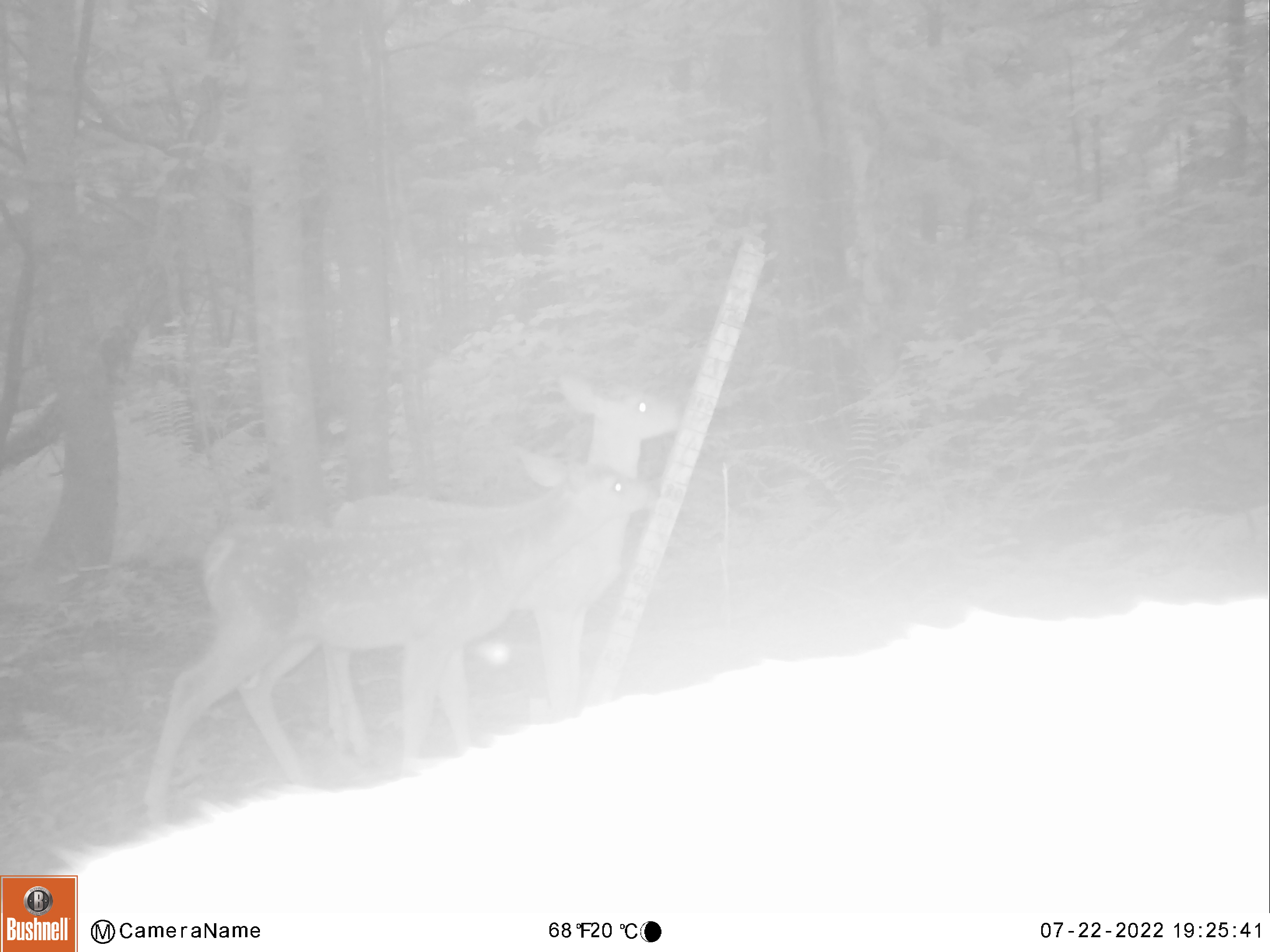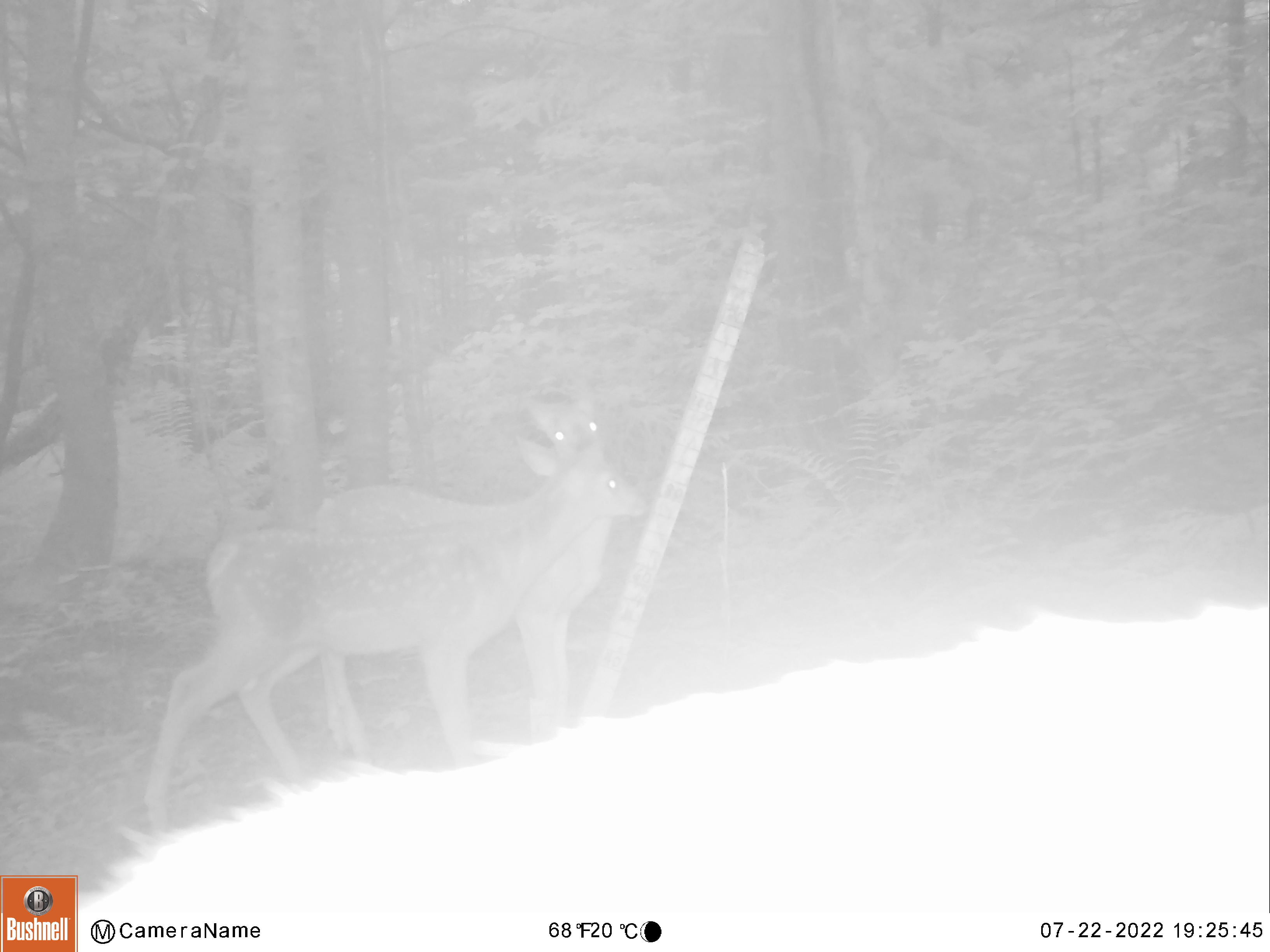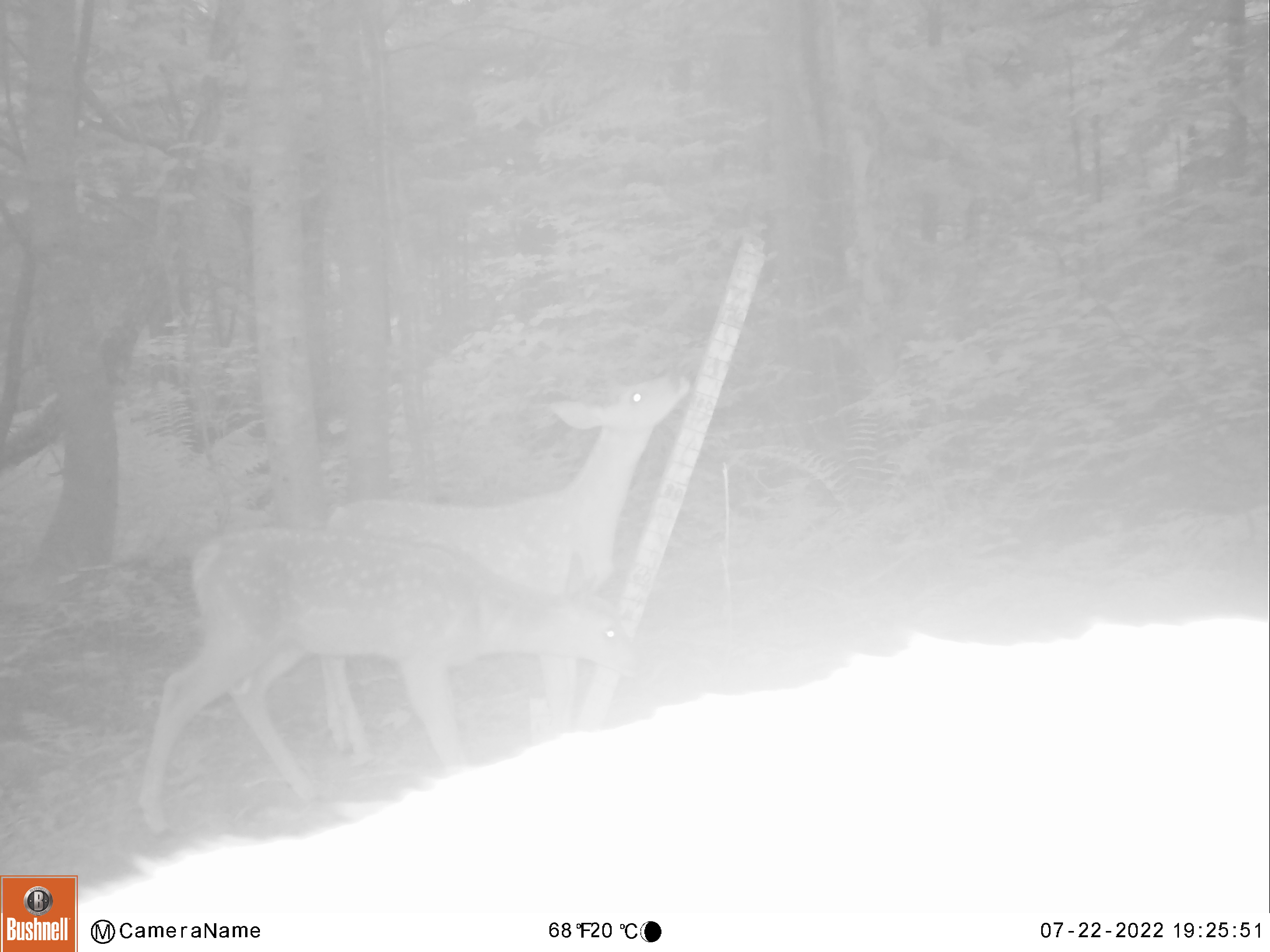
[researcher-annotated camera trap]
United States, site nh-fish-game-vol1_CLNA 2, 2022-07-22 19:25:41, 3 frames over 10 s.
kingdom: Animalia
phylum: Chordata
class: Mammalia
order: Artiodactyla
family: Cervidae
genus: Odocoileus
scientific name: Odocoileus virginianus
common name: white-tailed deer